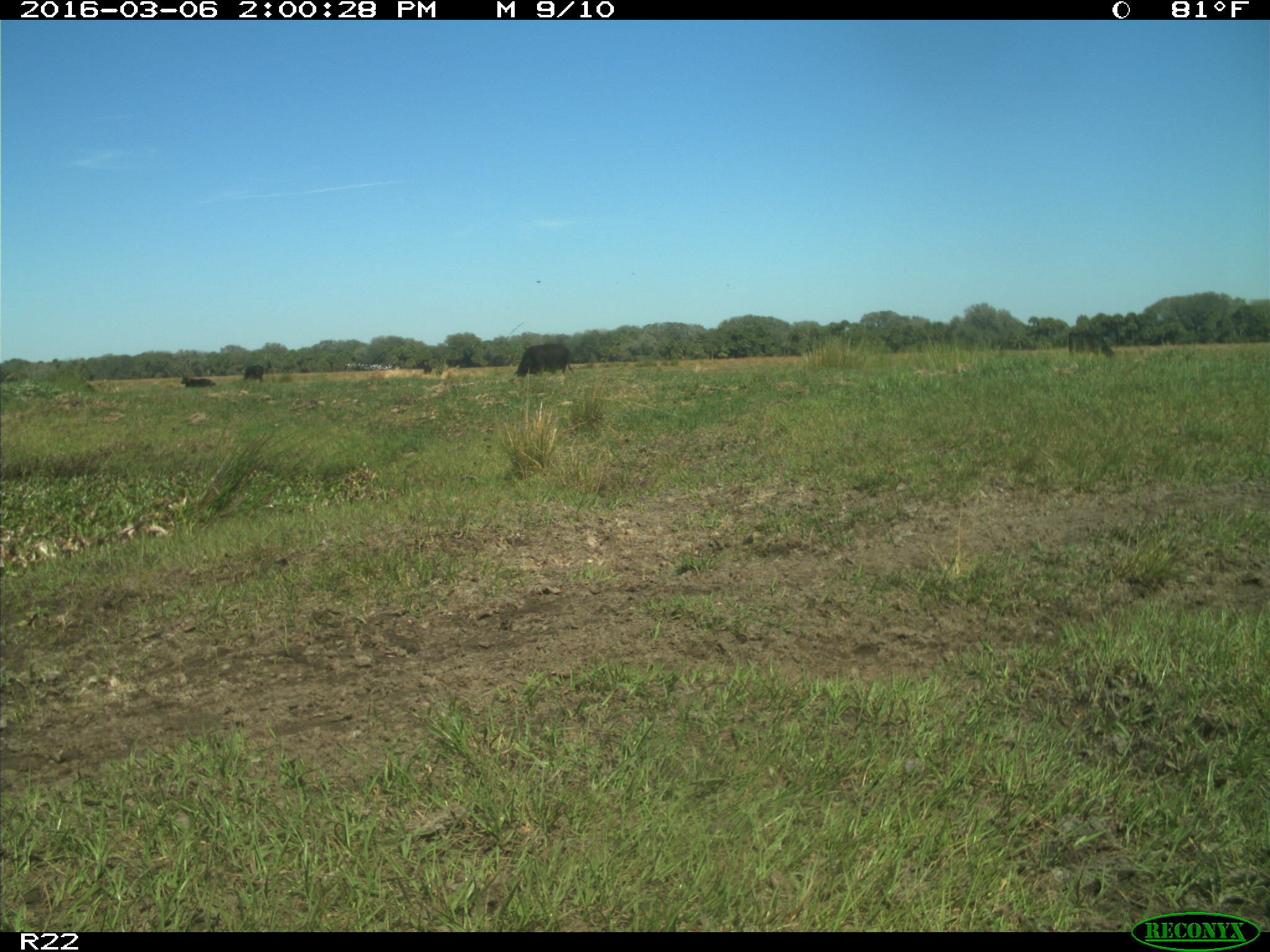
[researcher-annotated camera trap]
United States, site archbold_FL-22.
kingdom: Animalia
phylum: Chordata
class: Mammalia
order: Artiodactyla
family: Bovidae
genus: Bos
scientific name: Bos taurus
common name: domestic cow